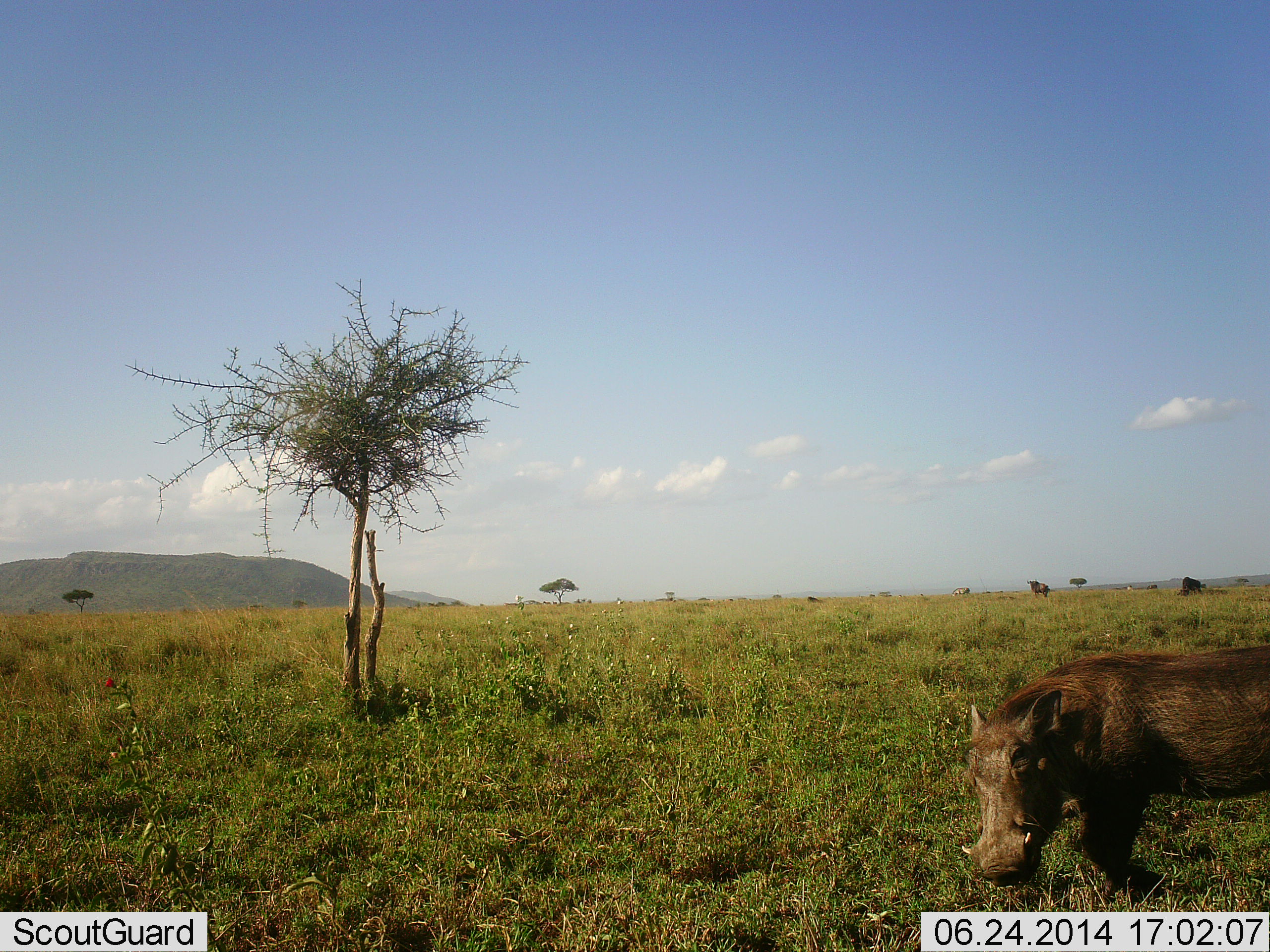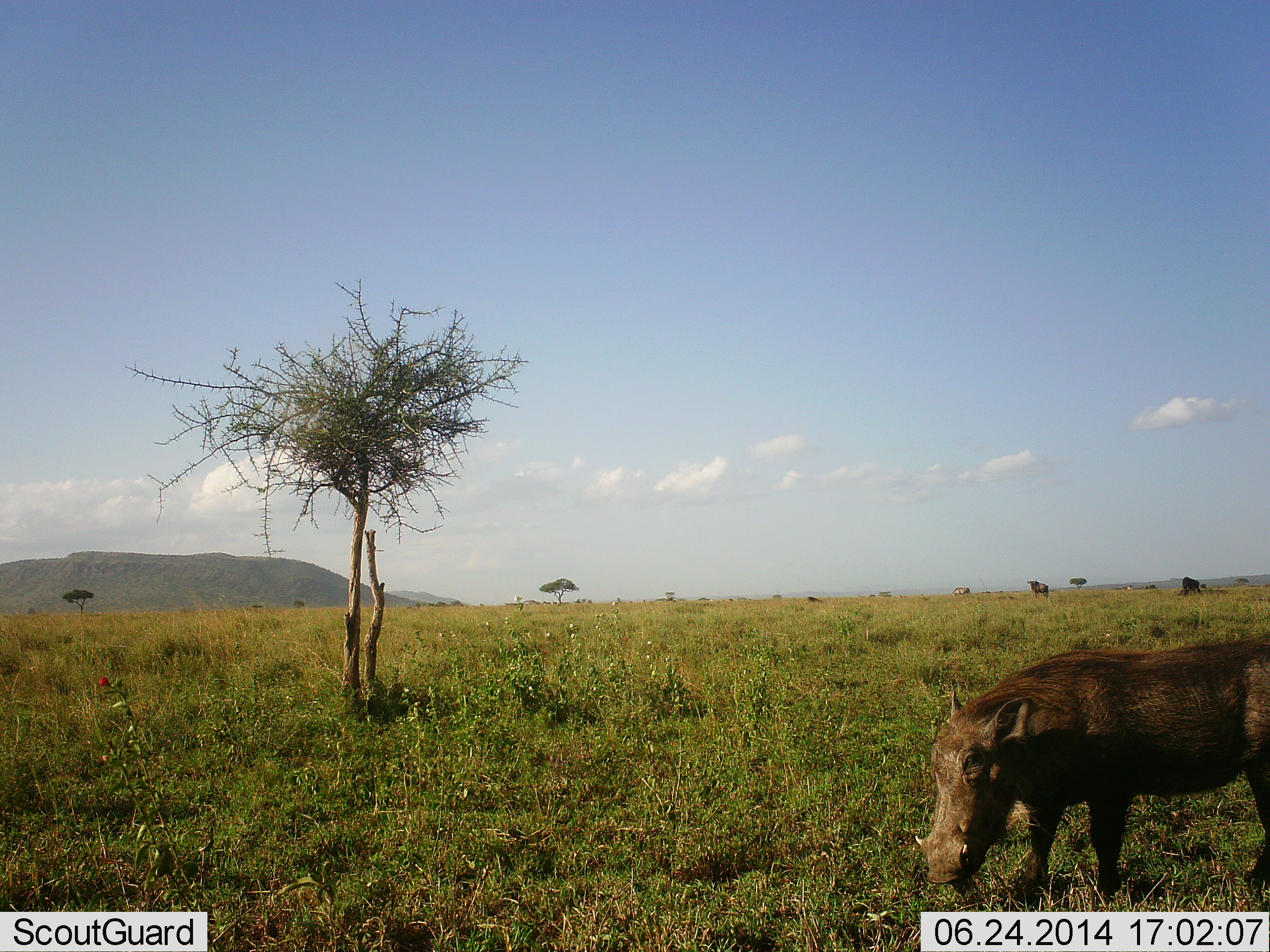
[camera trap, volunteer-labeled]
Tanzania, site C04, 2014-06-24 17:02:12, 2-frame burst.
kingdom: Animalia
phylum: Chordata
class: Mammalia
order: Artiodactyla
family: Suidae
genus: Phacochoerus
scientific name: Phacochoerus africanus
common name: warthog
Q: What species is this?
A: Warthog (Phacochoerus africanus).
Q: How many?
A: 1.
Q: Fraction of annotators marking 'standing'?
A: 50%.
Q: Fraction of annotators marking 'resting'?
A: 0%.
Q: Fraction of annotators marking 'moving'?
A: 33%.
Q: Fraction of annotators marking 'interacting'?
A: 0%.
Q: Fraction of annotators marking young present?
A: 0%.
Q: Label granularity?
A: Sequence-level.